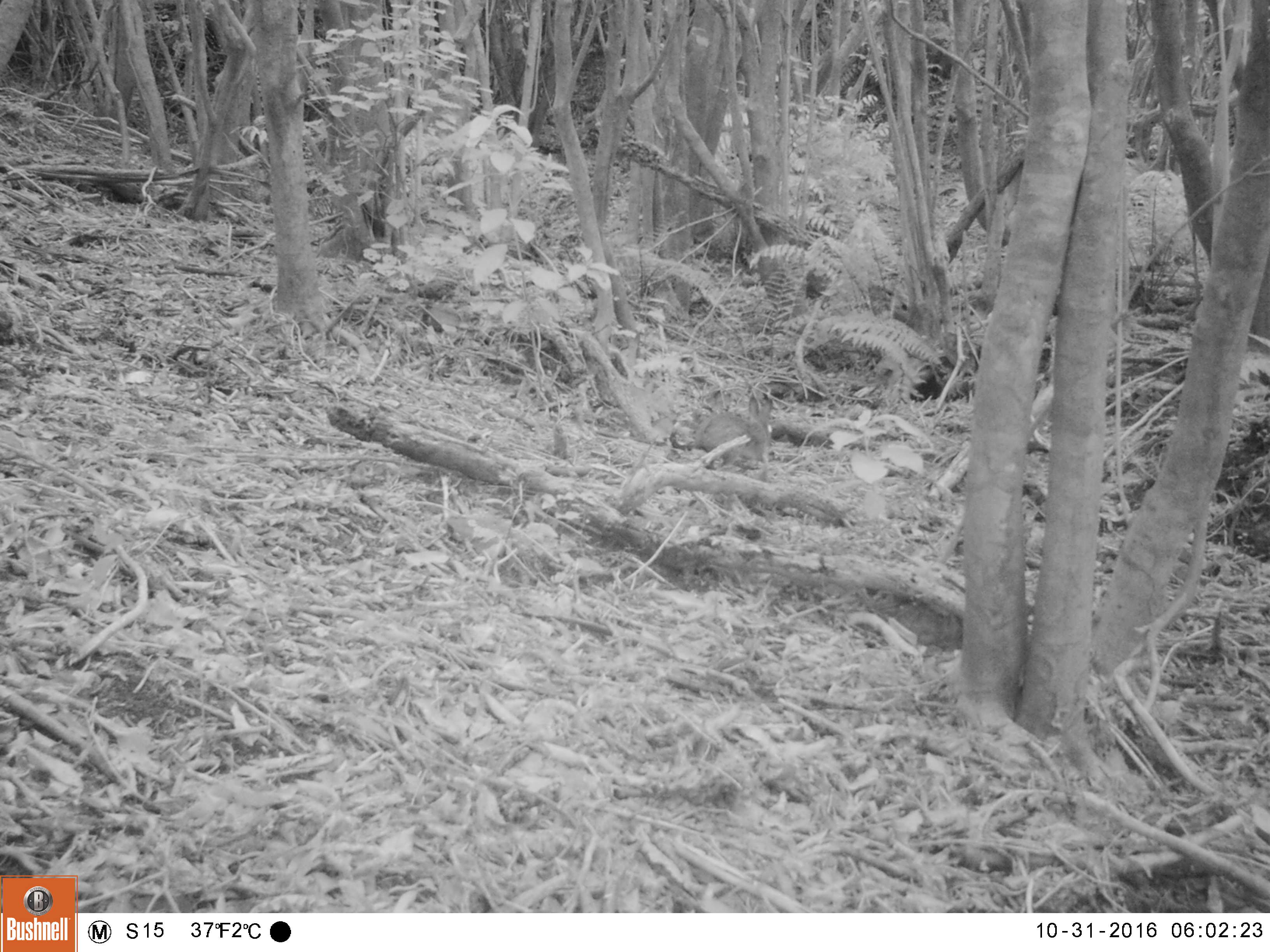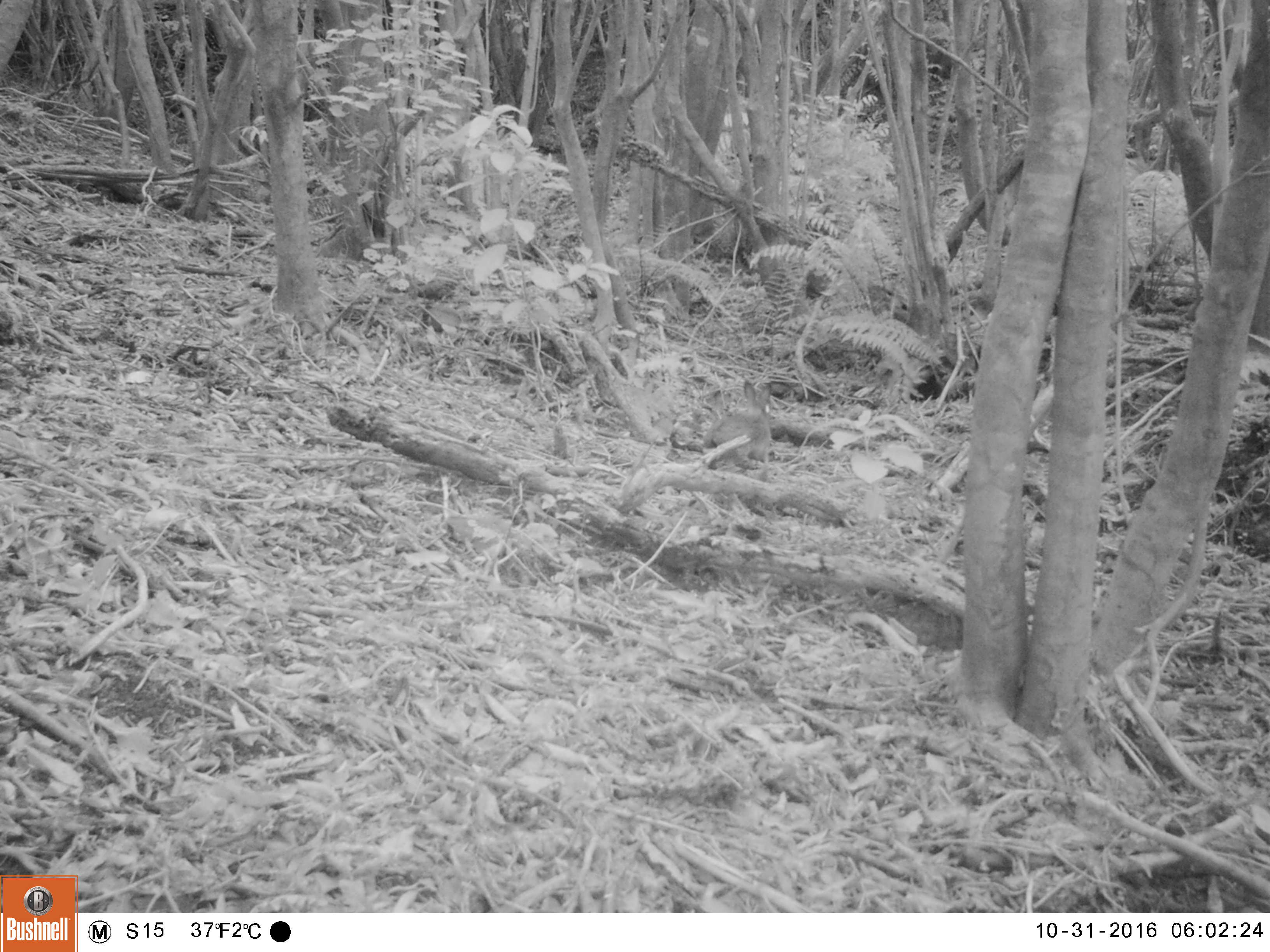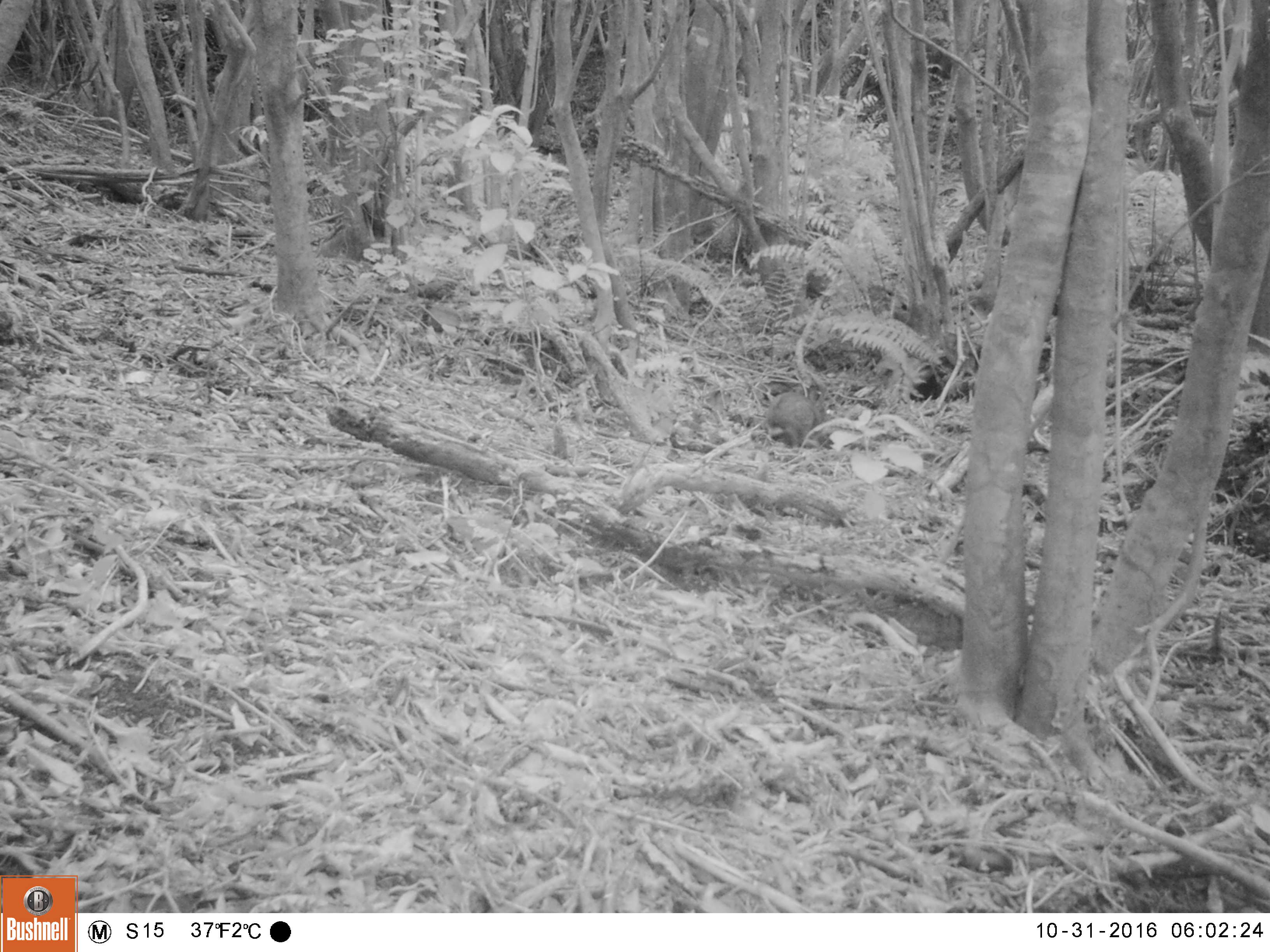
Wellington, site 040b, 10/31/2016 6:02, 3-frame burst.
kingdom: Animalia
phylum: Chordata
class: Mammalia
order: Lagomorpha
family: Leporidae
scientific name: Leporidae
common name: rabbit